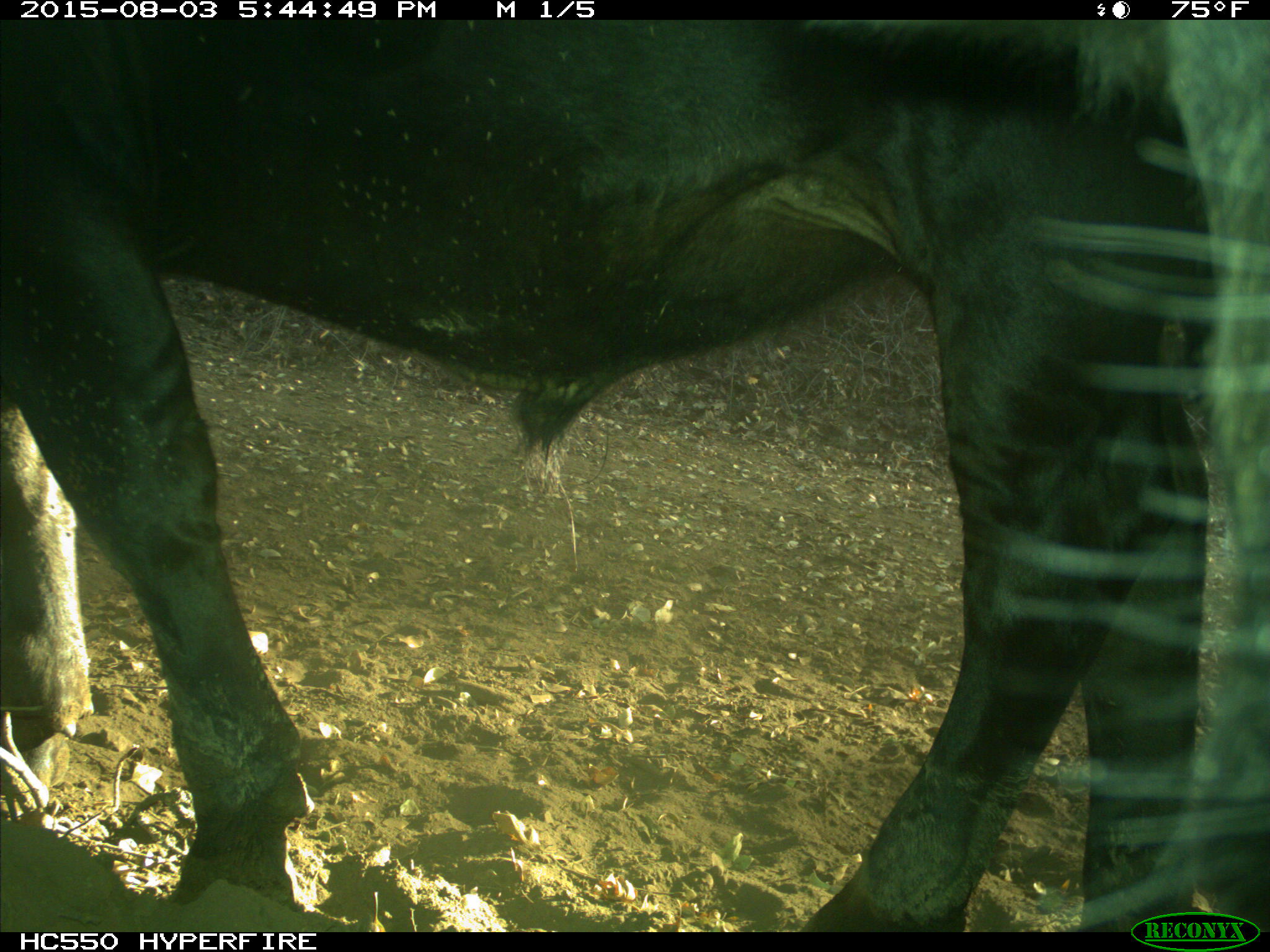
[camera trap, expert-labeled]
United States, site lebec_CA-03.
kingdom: Animalia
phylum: Chordata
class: Mammalia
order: Artiodactyla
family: Bovidae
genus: Bos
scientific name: Bos taurus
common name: domestic cow